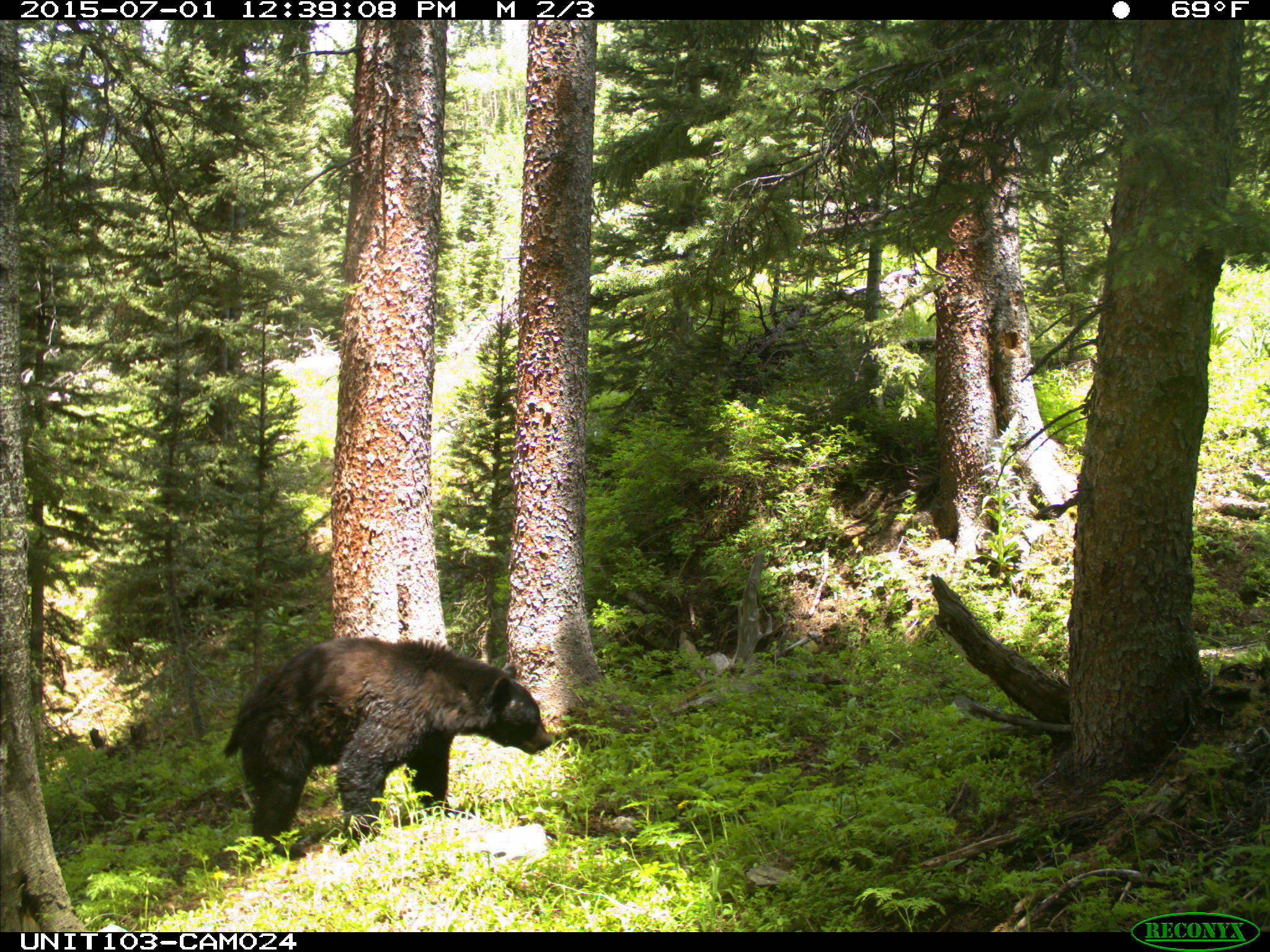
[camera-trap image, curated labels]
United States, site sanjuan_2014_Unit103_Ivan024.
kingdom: Animalia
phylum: Chordata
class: Mammalia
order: Carnivora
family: Ursidae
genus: Ursus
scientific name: Ursus americanus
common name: american black bear